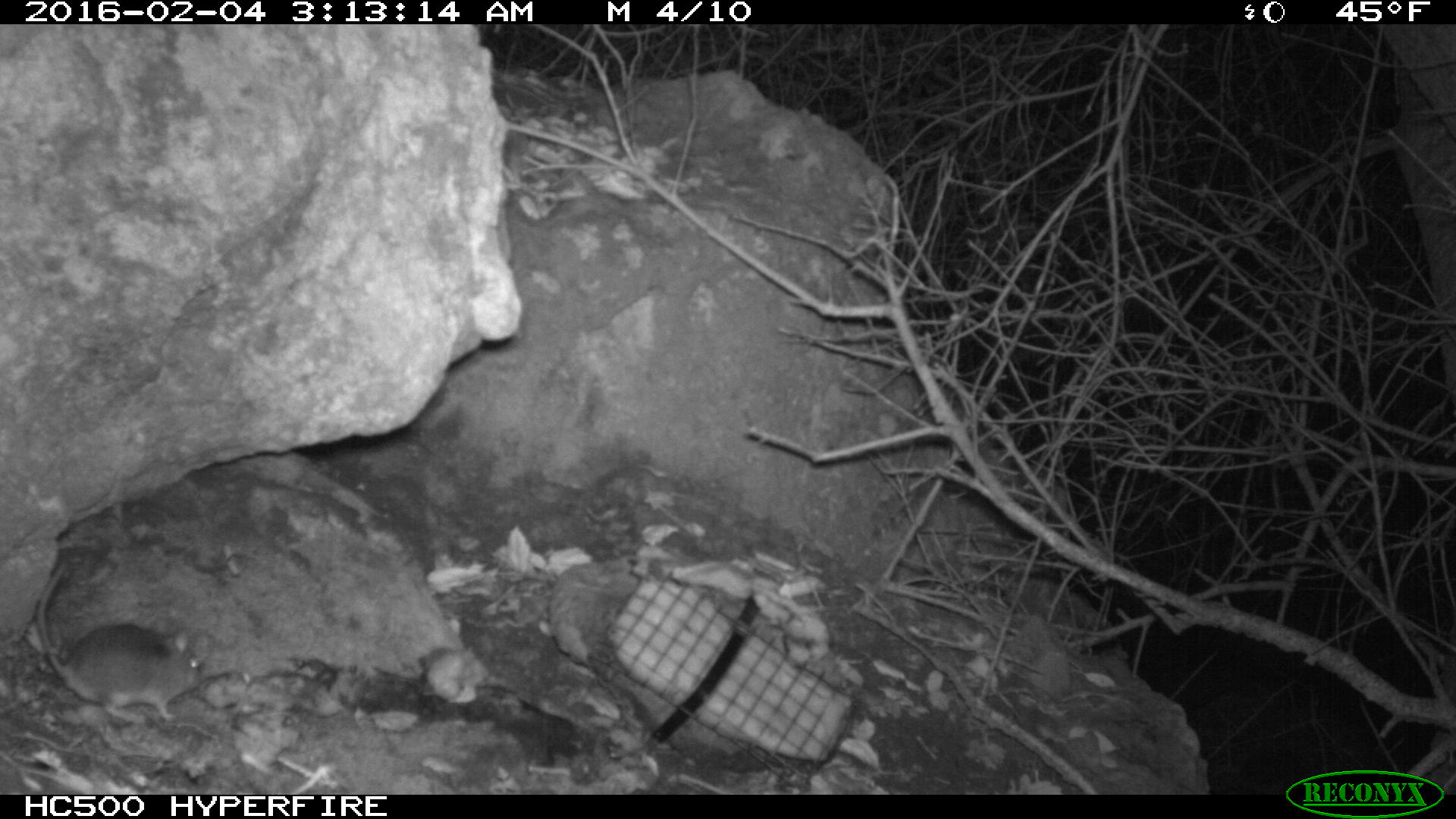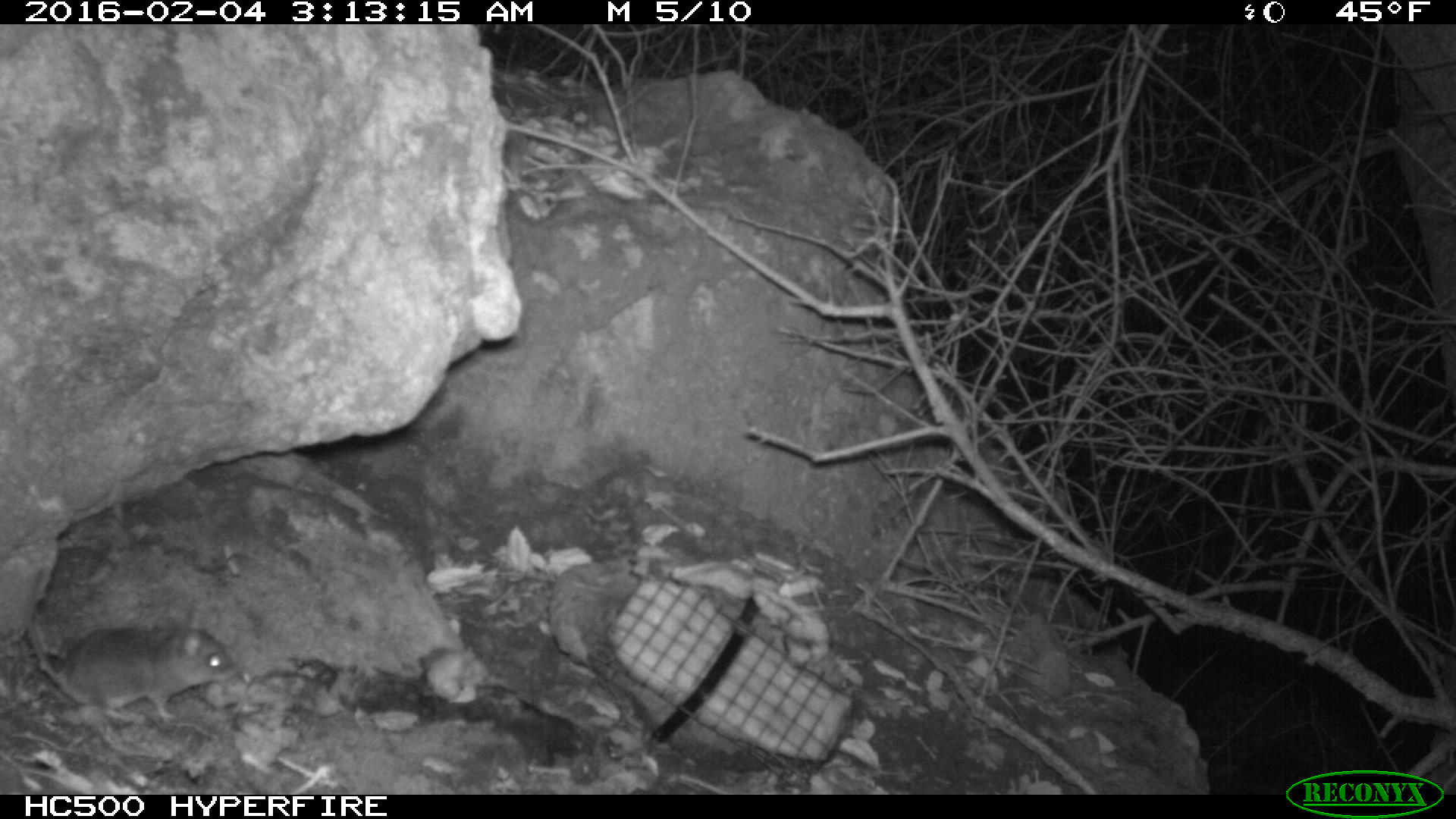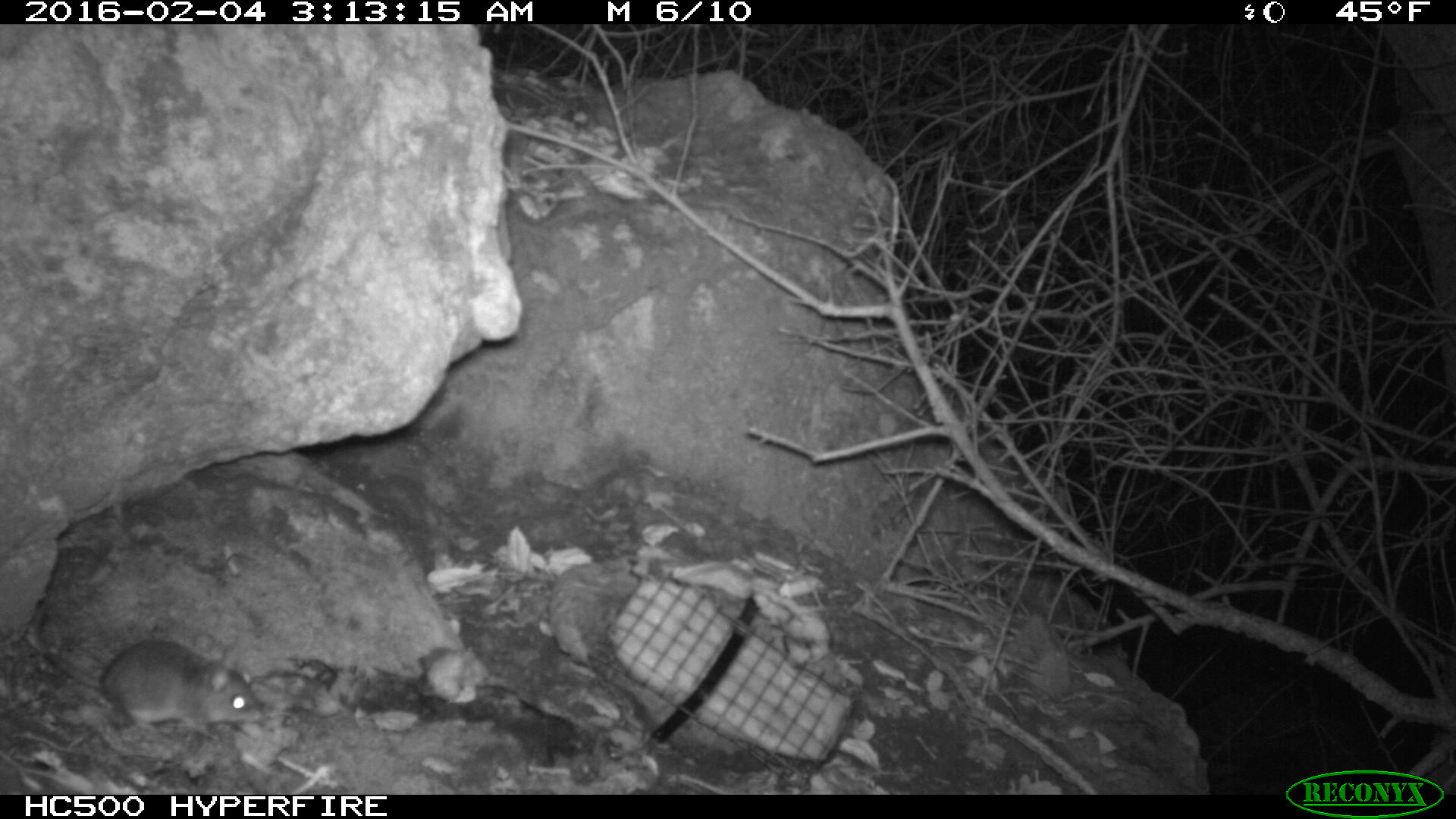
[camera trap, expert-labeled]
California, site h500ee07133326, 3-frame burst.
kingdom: Animalia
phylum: Chordata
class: Mammalia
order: Rodentia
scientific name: Rodentia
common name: rodent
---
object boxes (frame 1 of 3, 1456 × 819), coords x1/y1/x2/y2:
rodent: 36/560/205/721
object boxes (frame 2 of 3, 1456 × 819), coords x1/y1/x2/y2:
rodent: 26/570/231/720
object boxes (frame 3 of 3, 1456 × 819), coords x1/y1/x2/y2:
rodent: 34/639/262/740